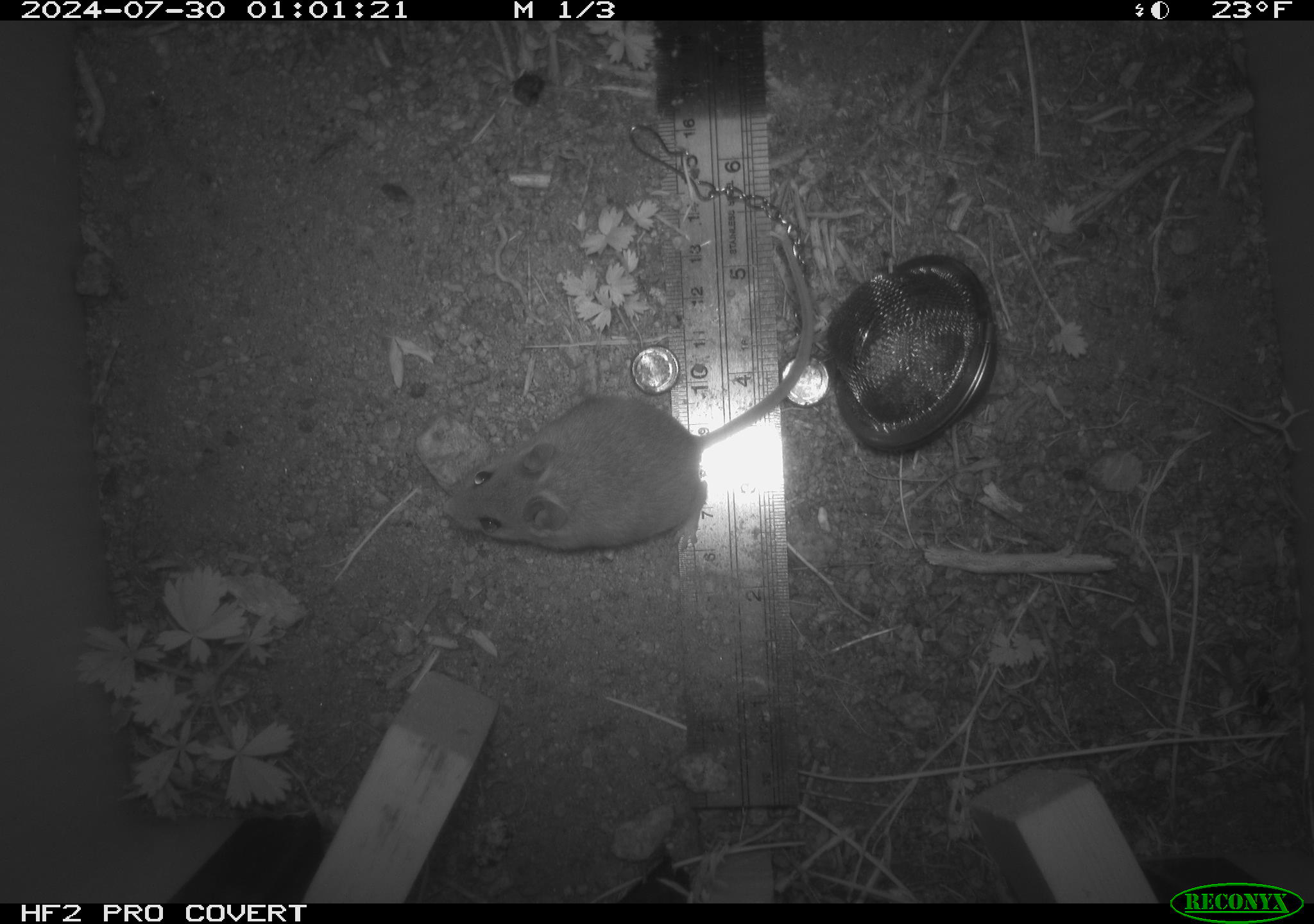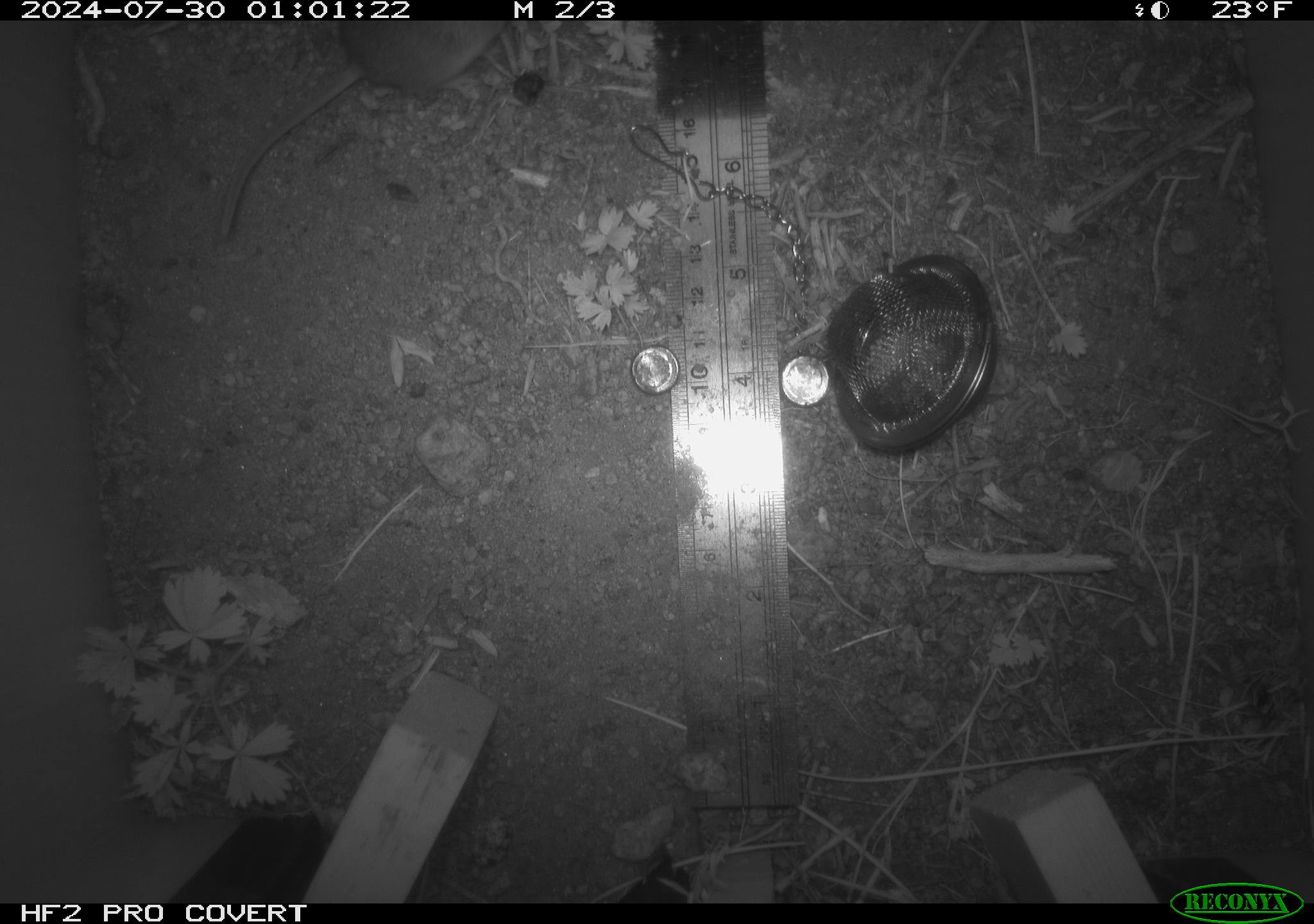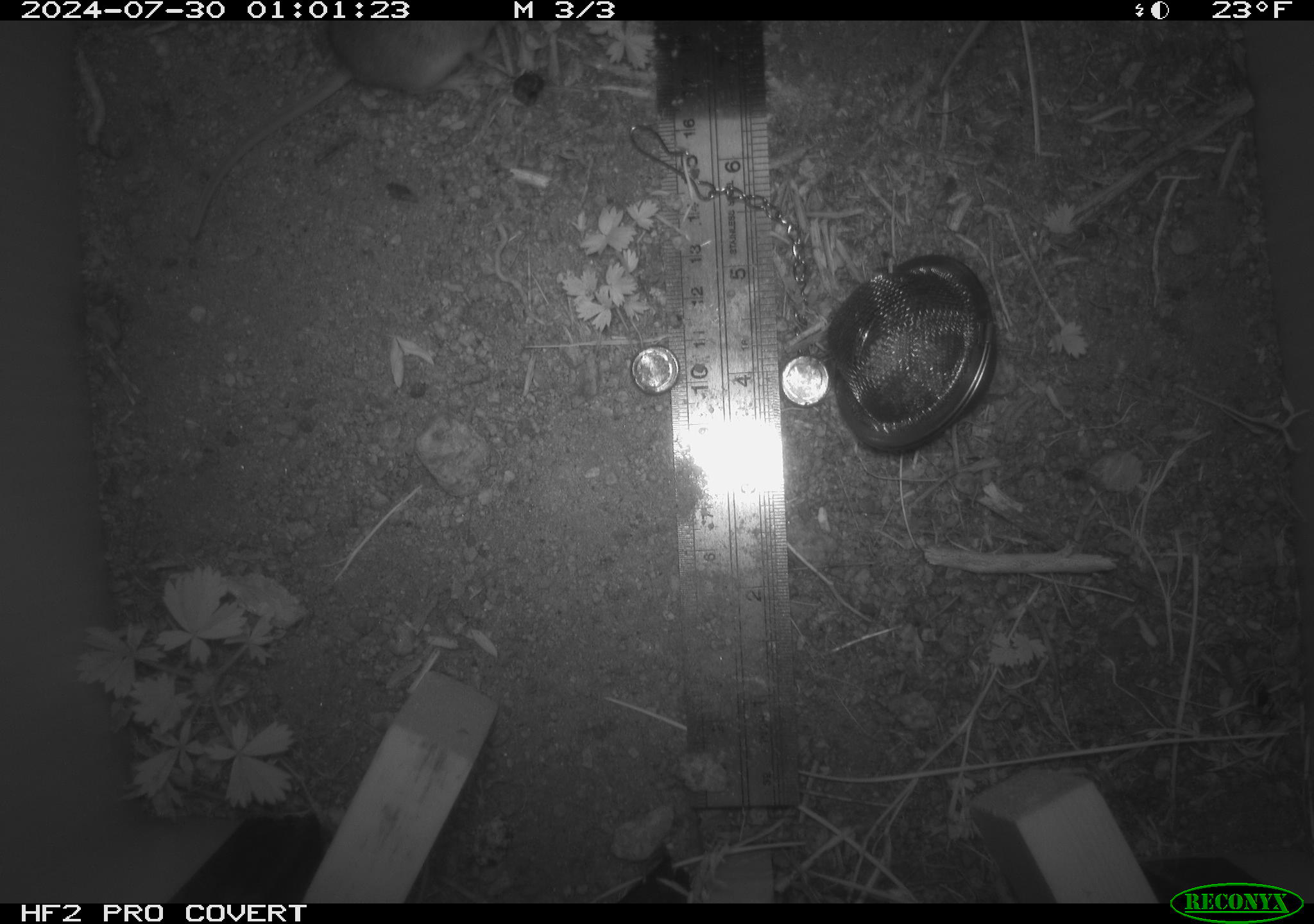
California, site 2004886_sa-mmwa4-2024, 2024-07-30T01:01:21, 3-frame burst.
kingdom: Animalia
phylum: Chordata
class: Mammalia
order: Rodentia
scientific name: Rodentia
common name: mouse species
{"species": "mouse species (Rodentia)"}